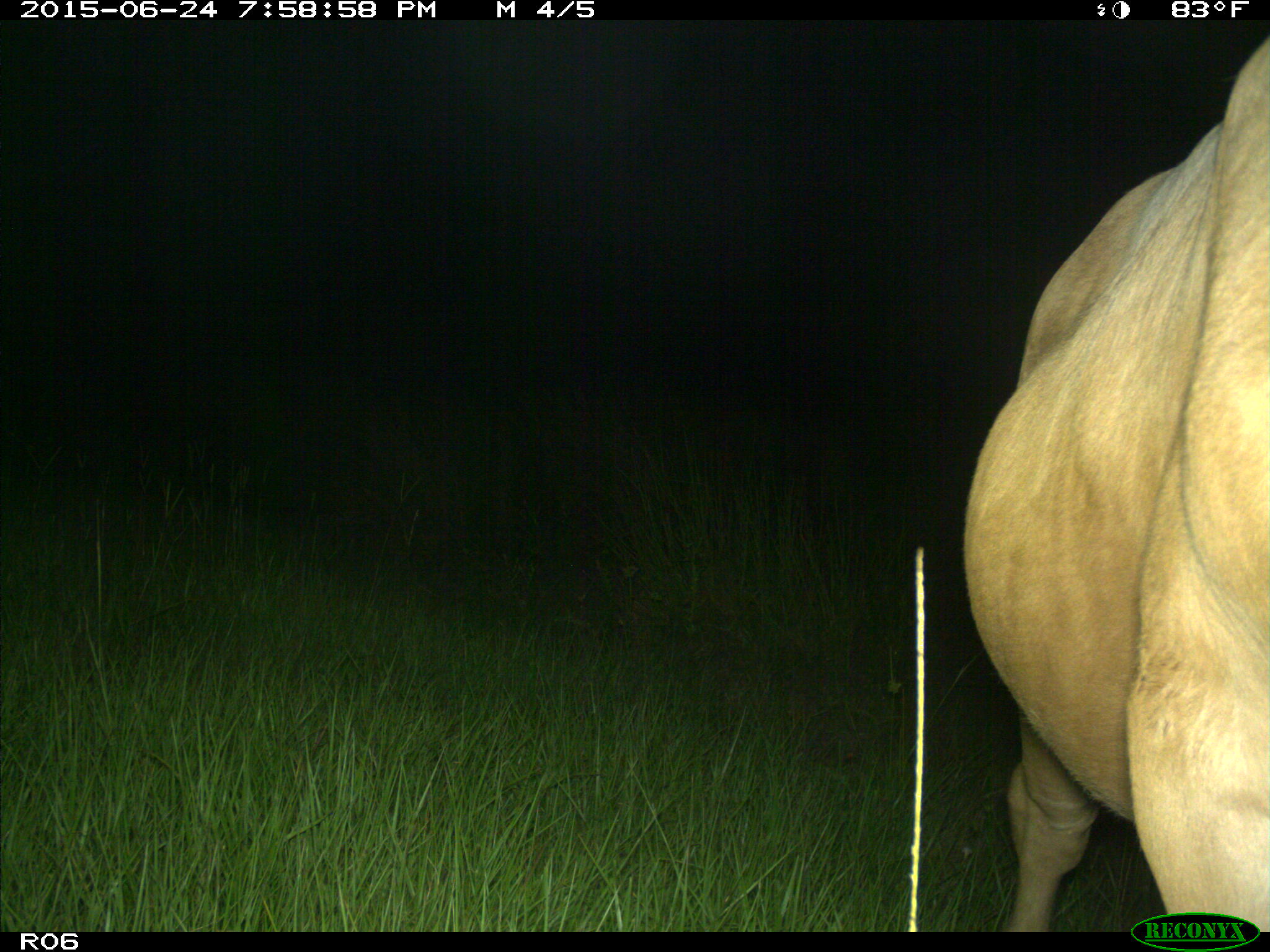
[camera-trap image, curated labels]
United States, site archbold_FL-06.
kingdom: Animalia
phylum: Chordata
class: Mammalia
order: Artiodactyla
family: Bovidae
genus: Bos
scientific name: Bos taurus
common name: domestic cow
Bos taurus (domestic cow).